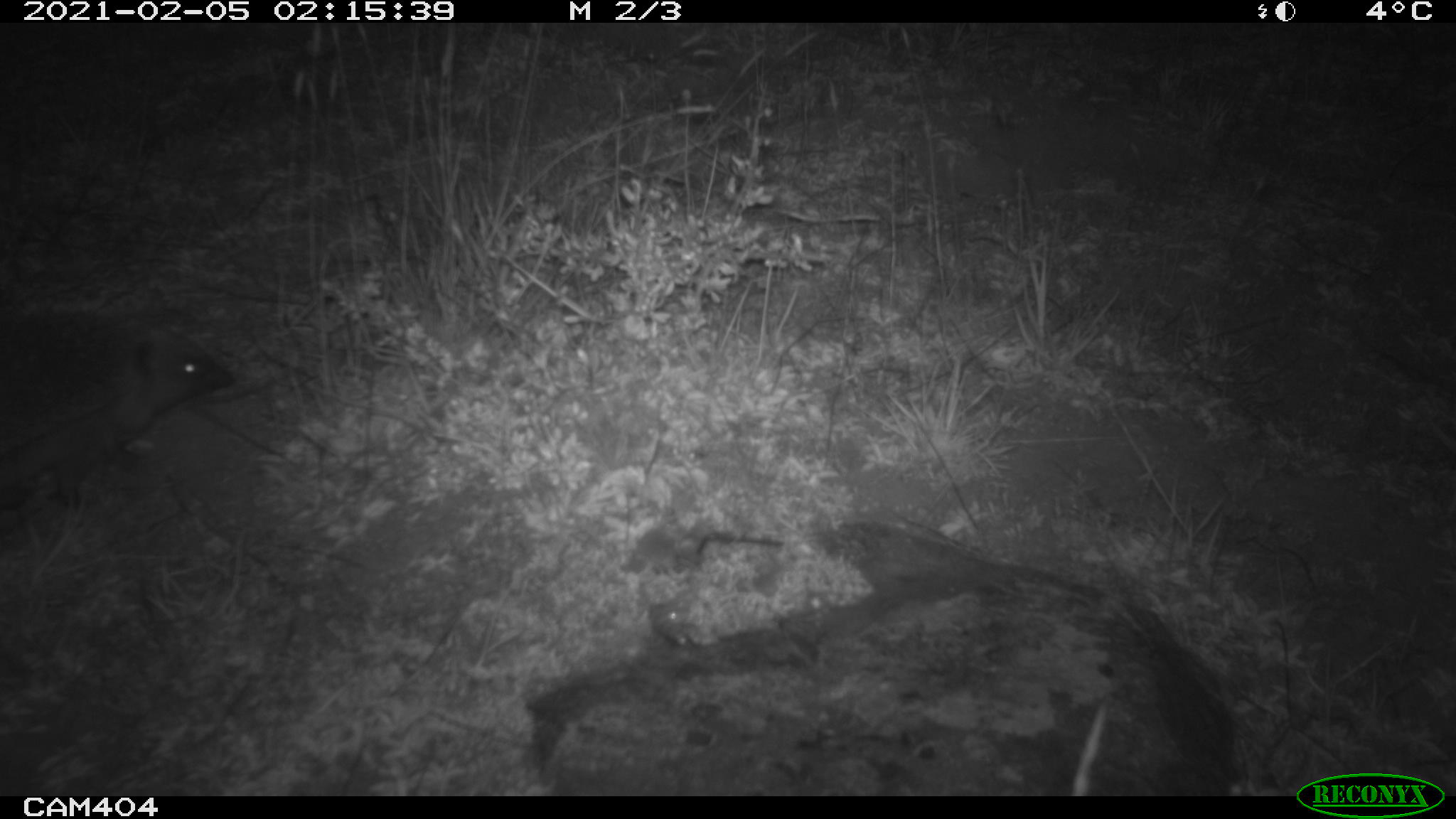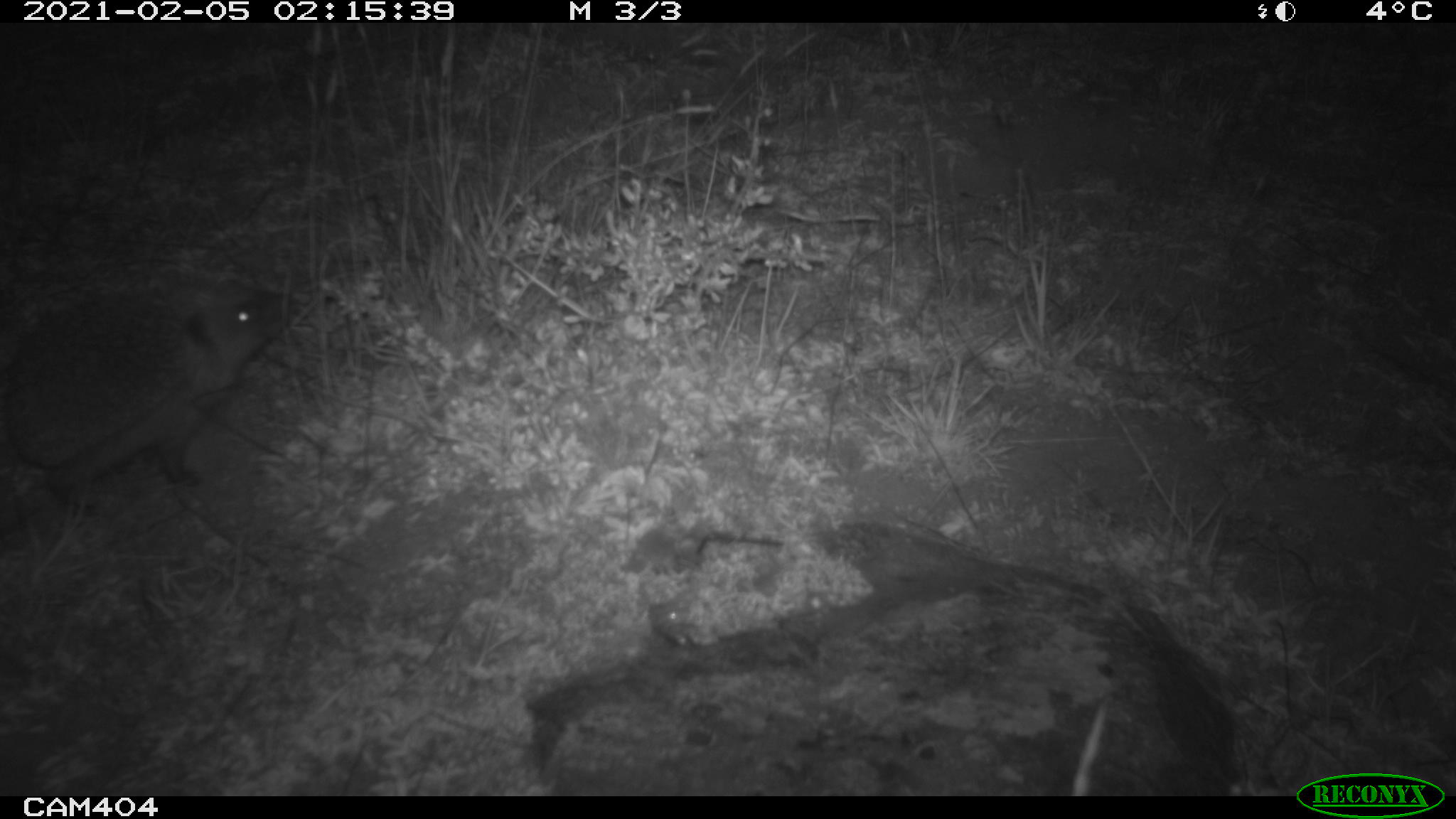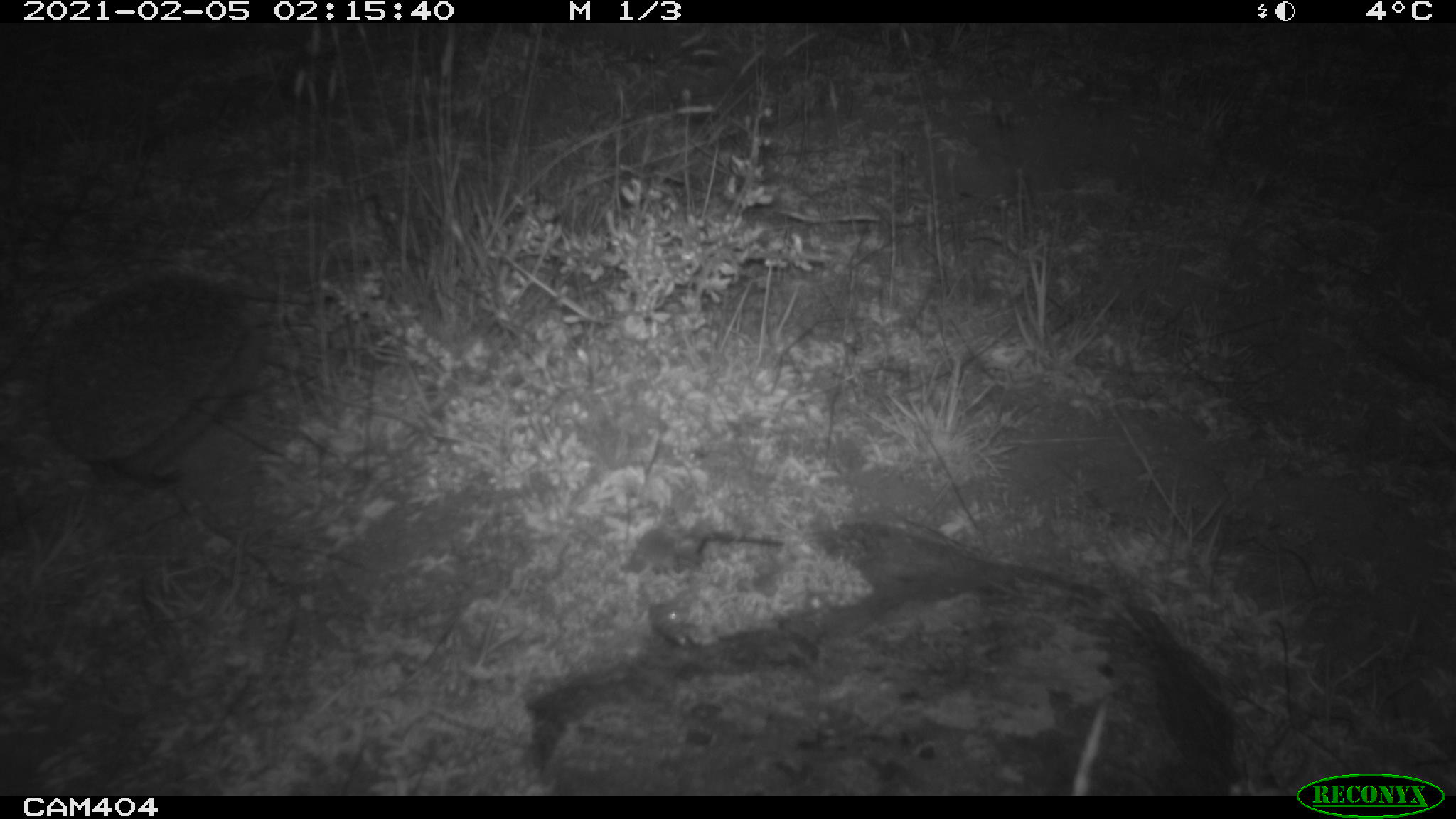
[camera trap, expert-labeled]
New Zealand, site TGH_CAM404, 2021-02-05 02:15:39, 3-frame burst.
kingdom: Animalia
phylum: Chordata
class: Mammalia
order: Eulipotyphla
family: Erinaceidae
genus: Erinaceus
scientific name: Erinaceus europaeus europaeus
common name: european hedgehog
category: hedgehog